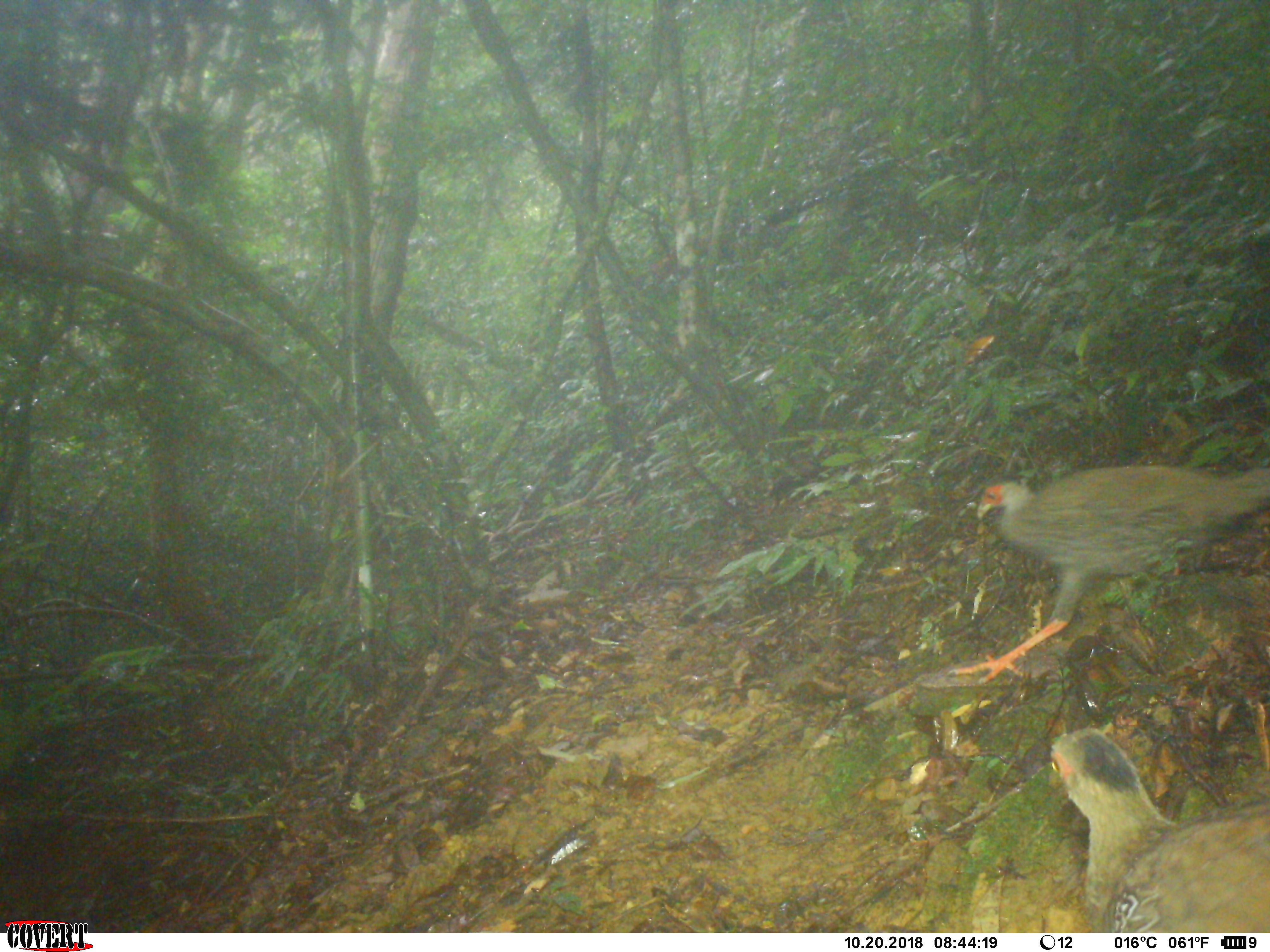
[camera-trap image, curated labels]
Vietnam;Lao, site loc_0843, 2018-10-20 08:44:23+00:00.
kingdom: Animalia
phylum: Chordata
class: Aves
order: Galliformes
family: Phasianidae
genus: Lophura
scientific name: Lophura nycthemera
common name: silver pheasant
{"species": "silver pheasant (Lophura nycthemera)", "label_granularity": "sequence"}